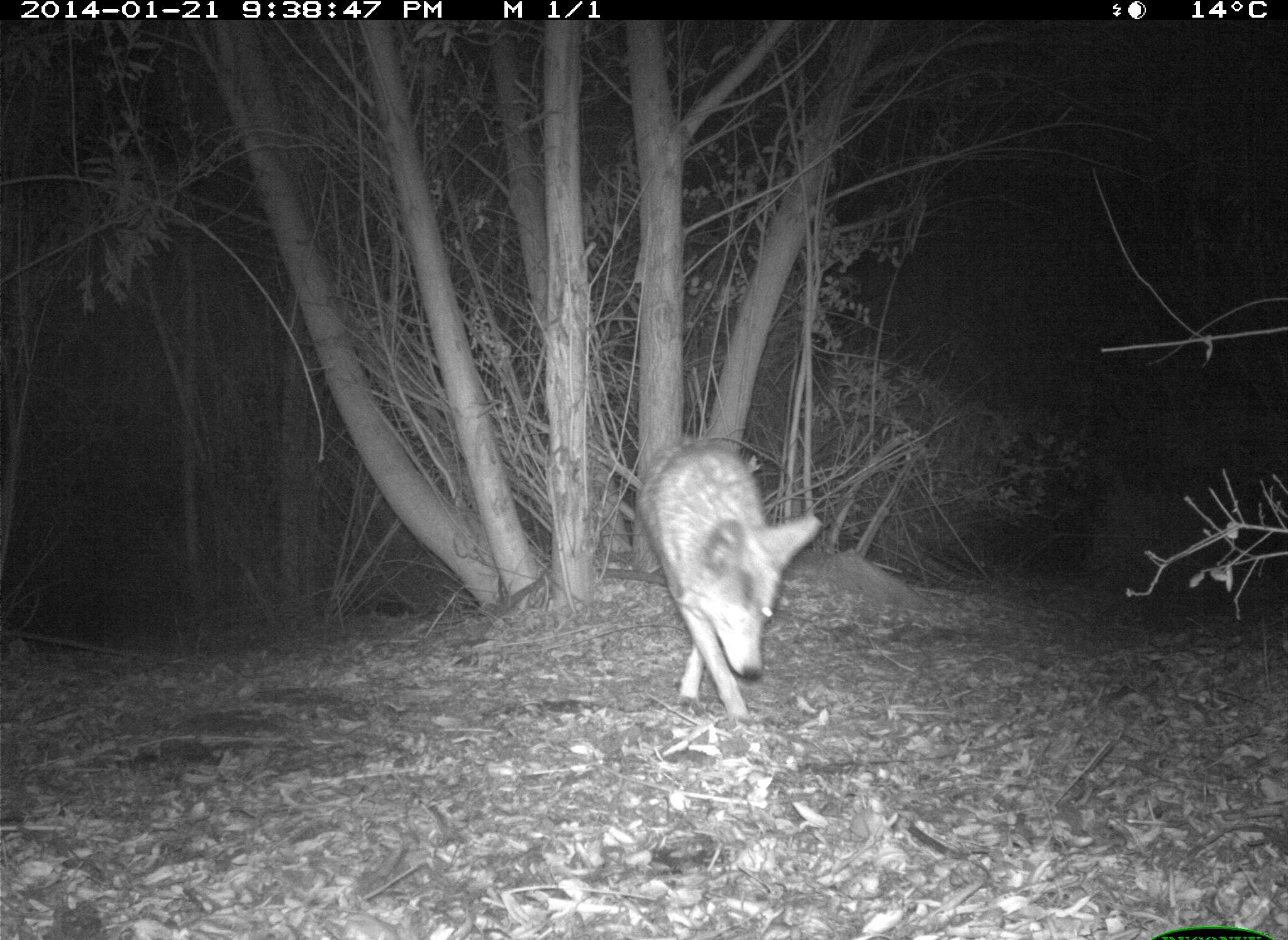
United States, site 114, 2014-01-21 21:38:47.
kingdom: Animalia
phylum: Chordata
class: Mammalia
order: Carnivora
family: Canidae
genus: Canis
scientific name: Canis latrans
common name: coyote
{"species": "coyote (Canis latrans)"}